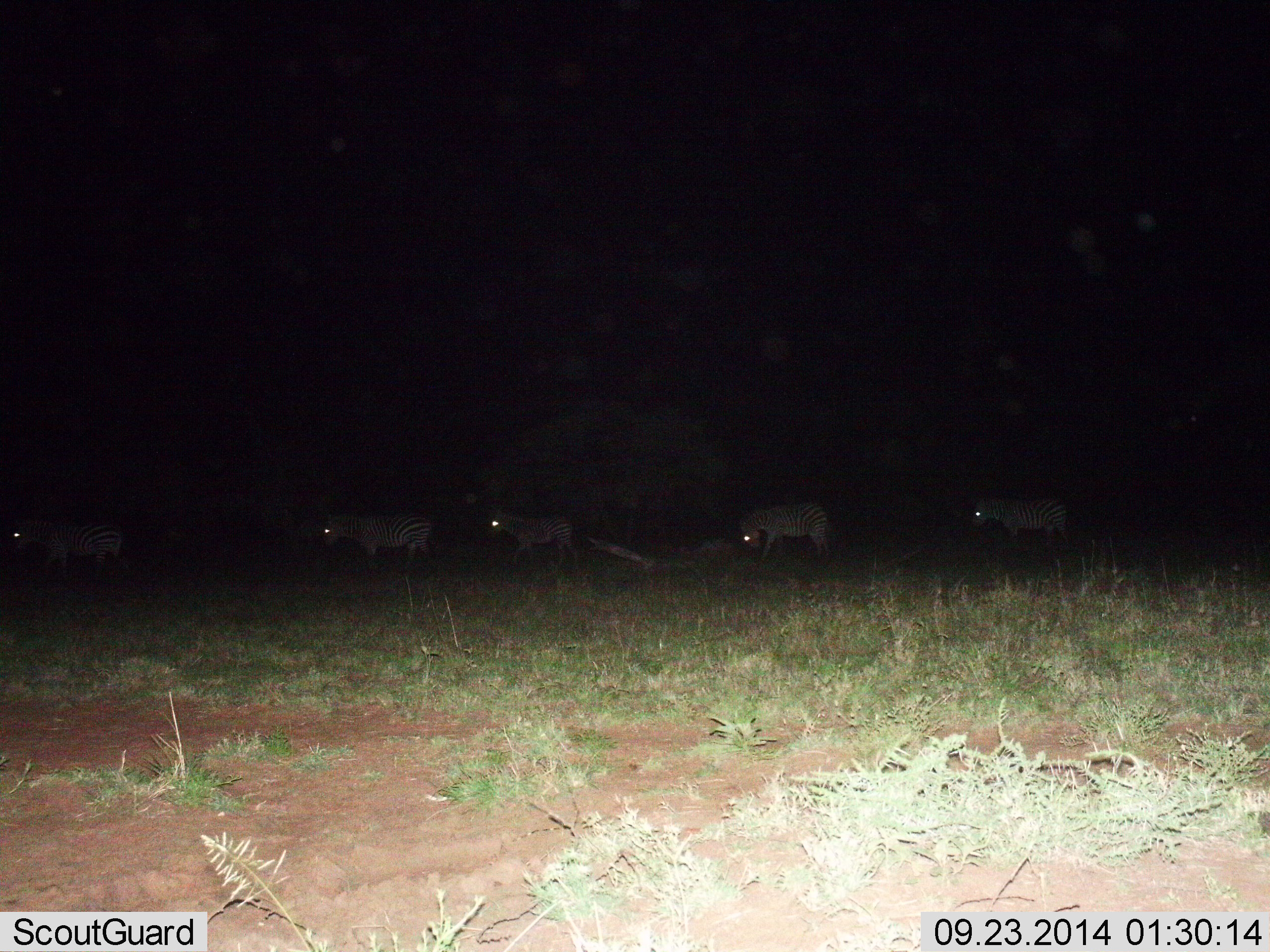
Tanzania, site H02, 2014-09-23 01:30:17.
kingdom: Animalia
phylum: Chordata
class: Mammalia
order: Perissodactyla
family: Equidae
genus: Equus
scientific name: Equus quagga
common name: plains zebra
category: zebra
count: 5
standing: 10%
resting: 0%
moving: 90%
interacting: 0%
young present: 0%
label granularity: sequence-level